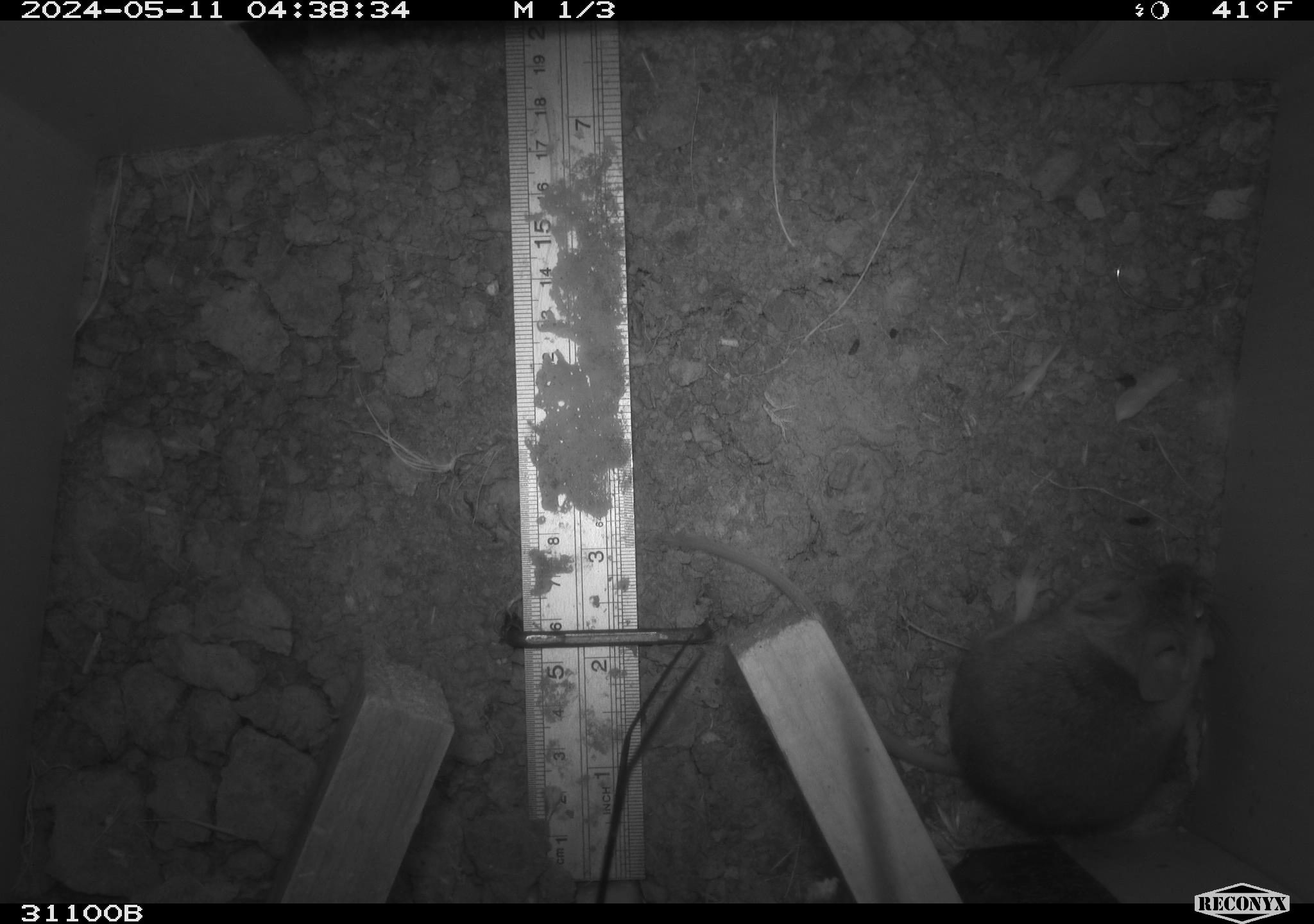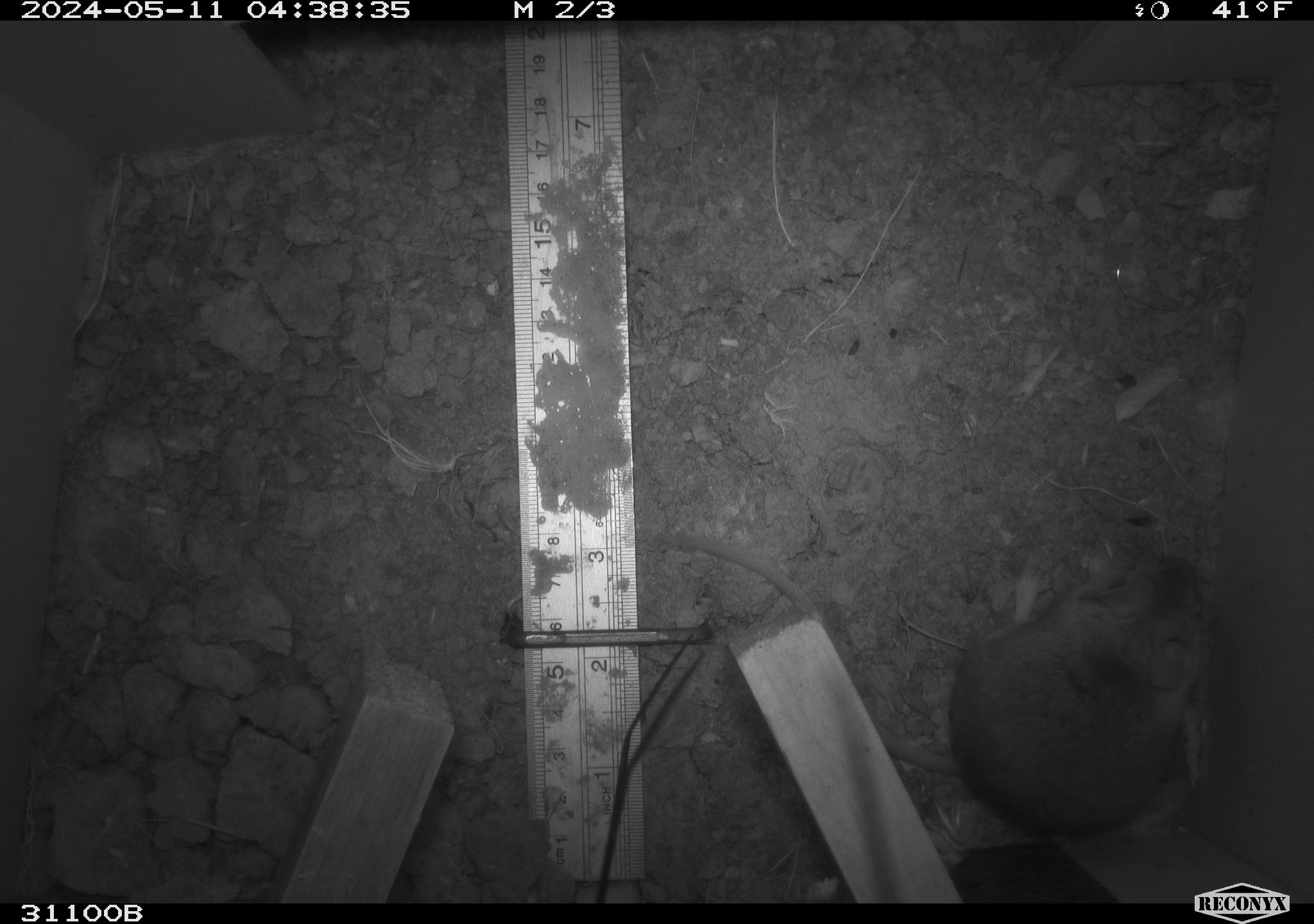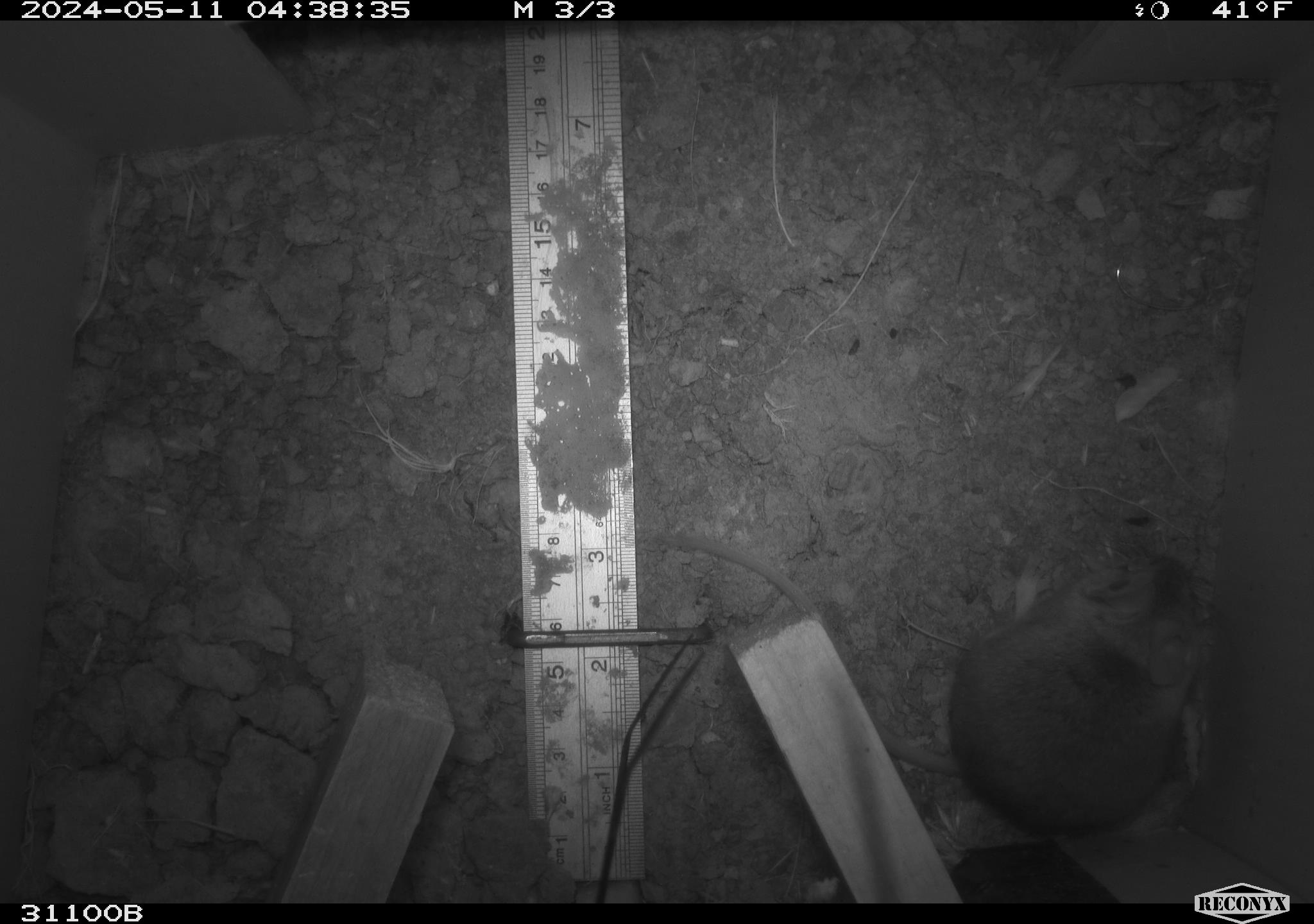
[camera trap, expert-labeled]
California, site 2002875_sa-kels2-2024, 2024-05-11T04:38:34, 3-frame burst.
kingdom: Animalia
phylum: Chordata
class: Mammalia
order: Rodentia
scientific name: Rodentia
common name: rodent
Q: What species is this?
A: Rodent (Rodentia).